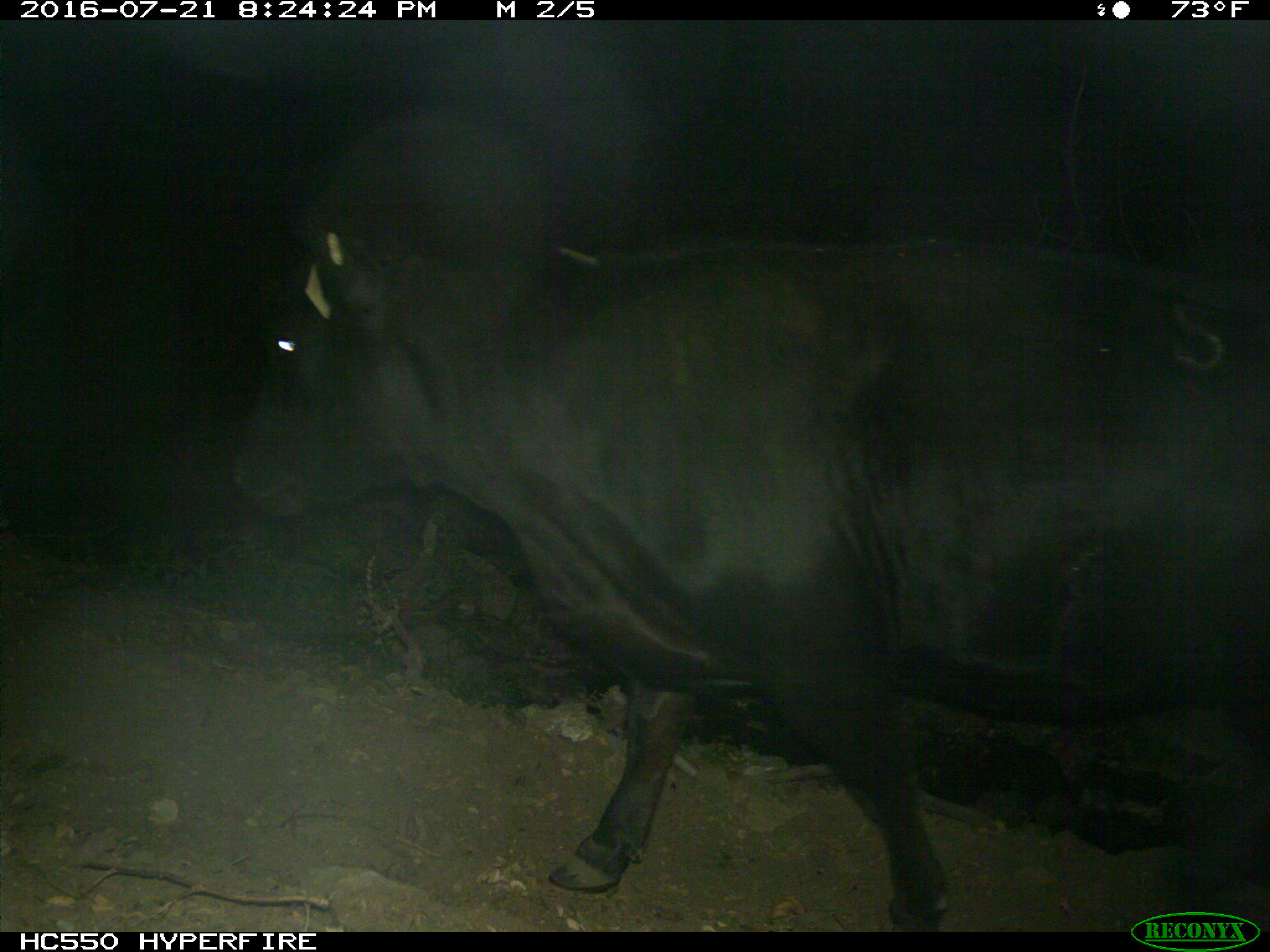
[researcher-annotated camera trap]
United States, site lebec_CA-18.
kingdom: Animalia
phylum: Chordata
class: Mammalia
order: Artiodactyla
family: Bovidae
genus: Bos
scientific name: Bos taurus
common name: domestic cow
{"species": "Bos taurus (domestic cow)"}